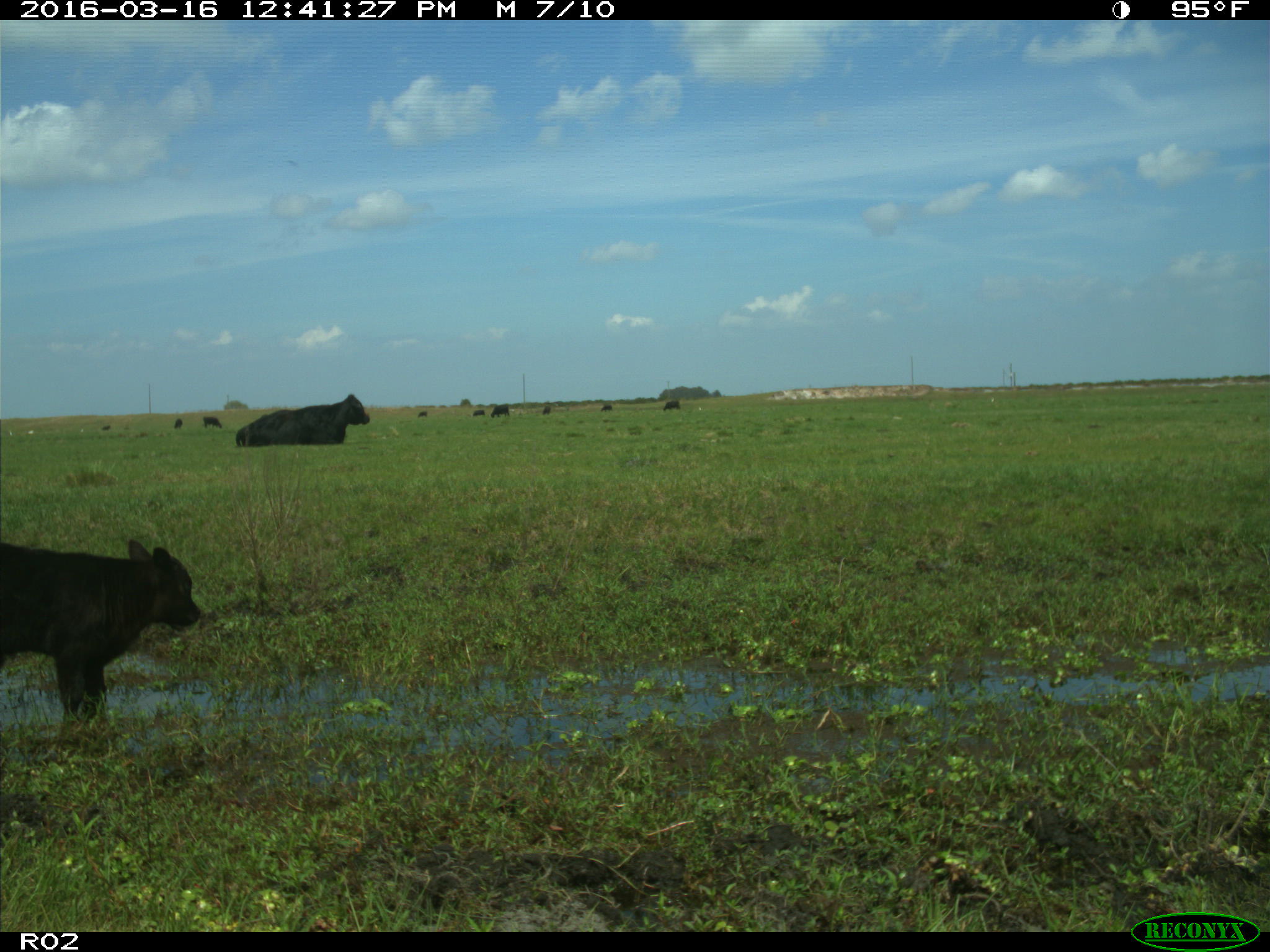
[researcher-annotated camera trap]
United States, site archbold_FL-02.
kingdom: Animalia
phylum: Chordata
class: Mammalia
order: Artiodactyla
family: Bovidae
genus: Bos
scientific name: Bos taurus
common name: domestic cow